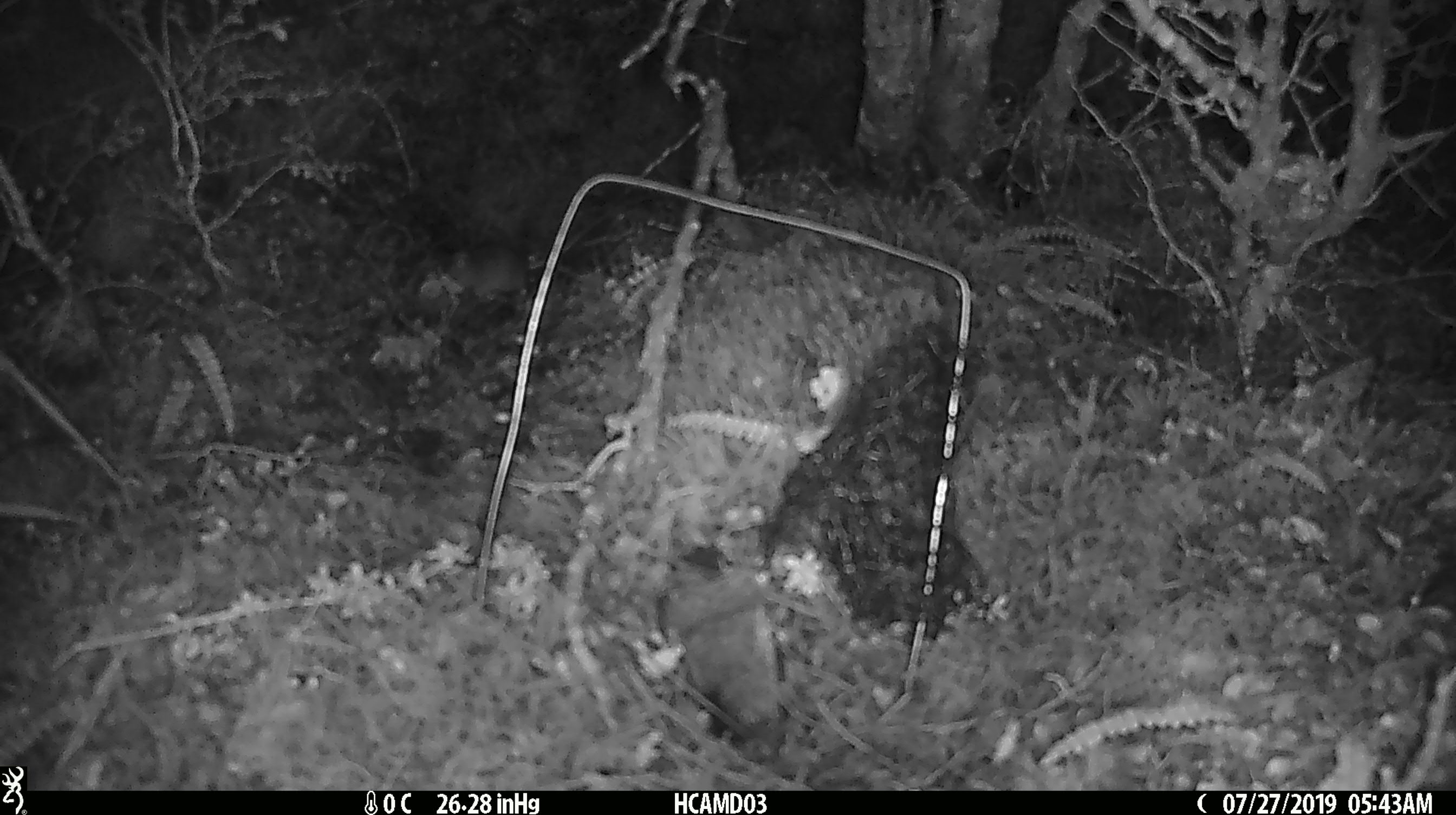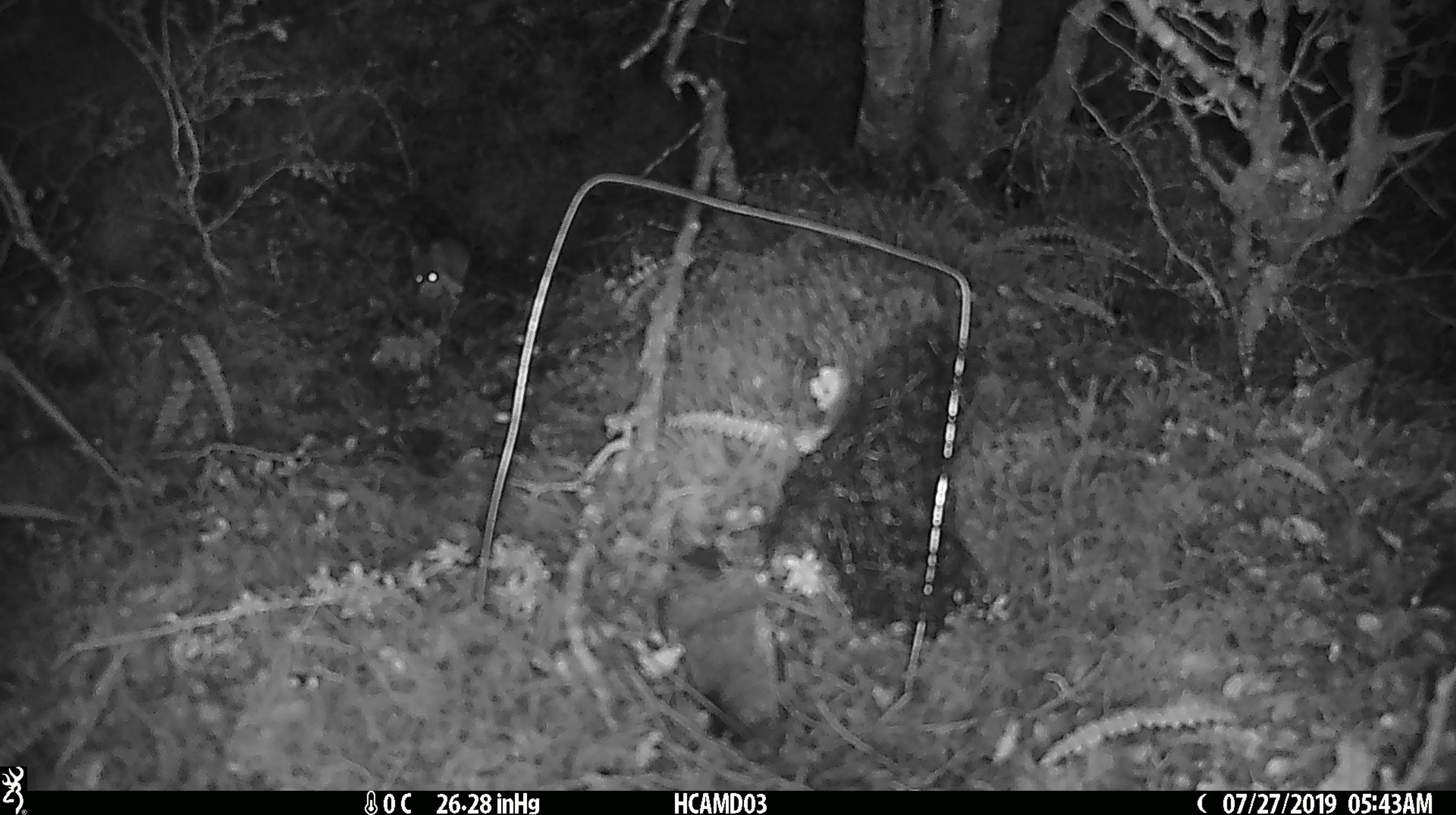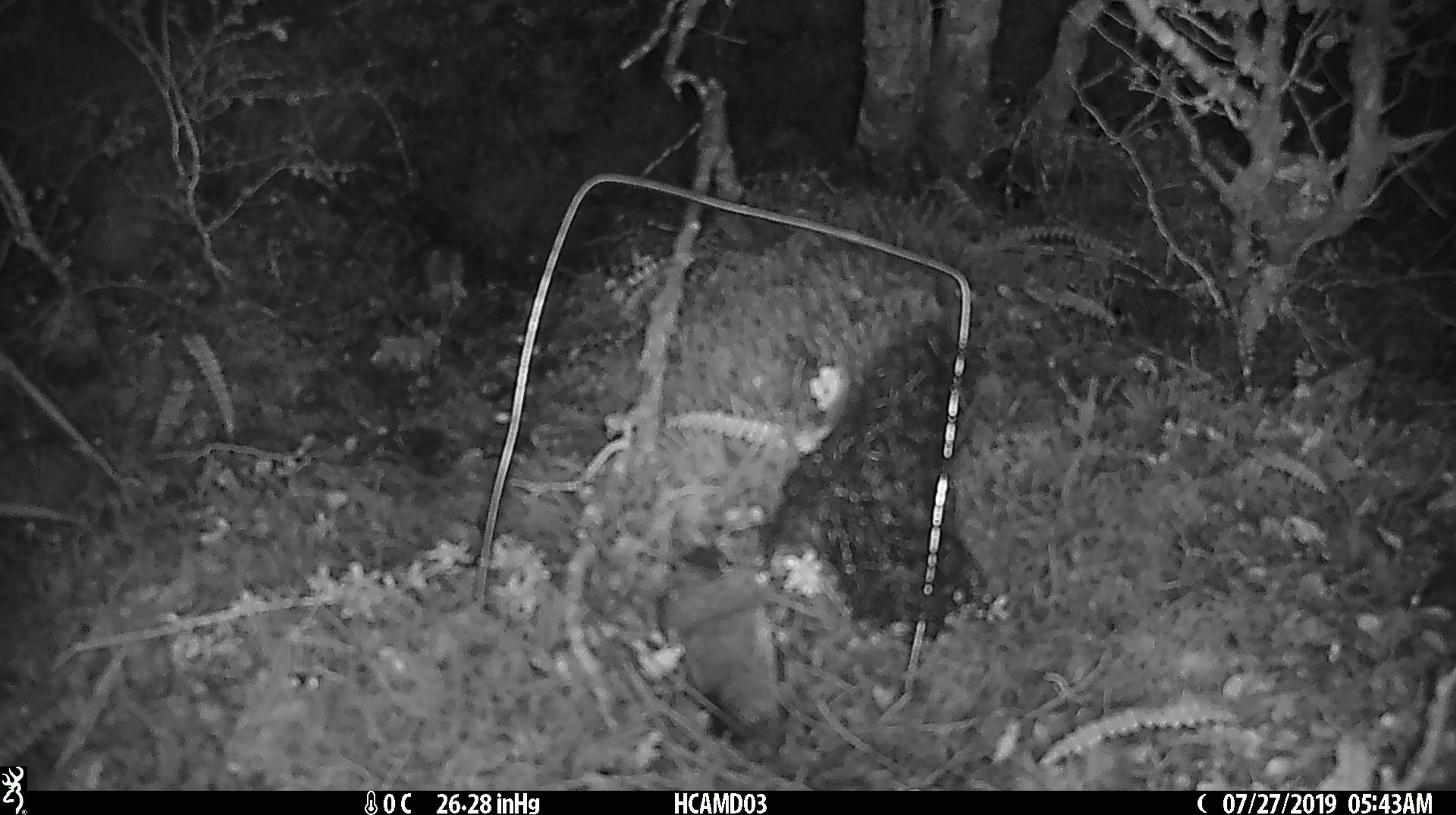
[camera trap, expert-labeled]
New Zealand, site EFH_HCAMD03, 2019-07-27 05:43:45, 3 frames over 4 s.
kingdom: Animalia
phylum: Chordata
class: Mammalia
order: Rodentia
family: Muridae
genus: Mus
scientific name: Mus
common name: mouse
Mouse (Mus).